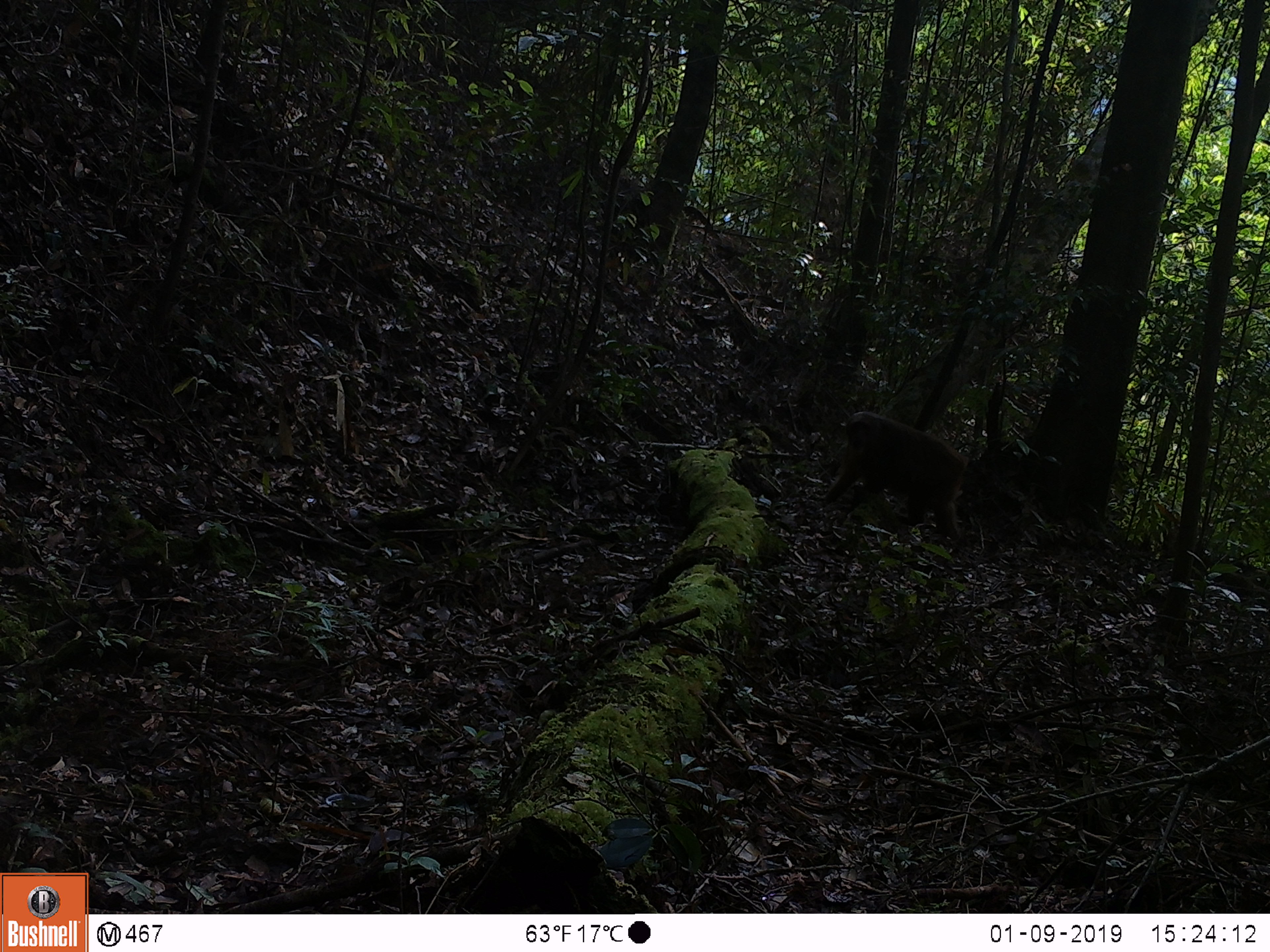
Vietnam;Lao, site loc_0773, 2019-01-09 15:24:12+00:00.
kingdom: Animalia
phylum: Chordata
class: Mammalia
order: Primates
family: Cercopithecidae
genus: Macaca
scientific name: Macaca arctoides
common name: stump-tailed macaque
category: stump tailed macaque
Stump tailed macaque (stump-tailed macaque) (Macaca arctoides). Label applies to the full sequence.